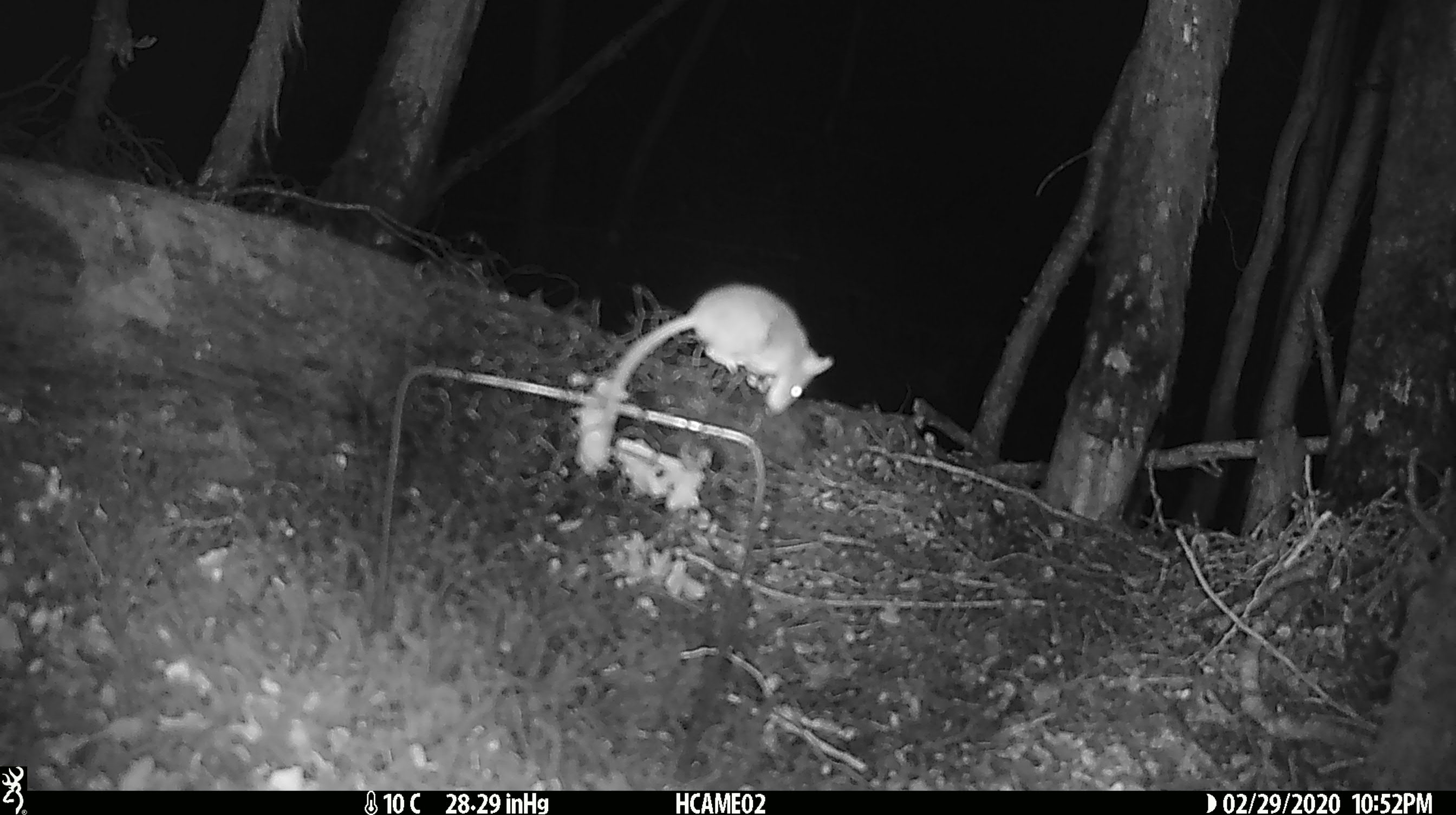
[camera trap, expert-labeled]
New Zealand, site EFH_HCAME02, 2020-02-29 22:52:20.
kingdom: Animalia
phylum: Chordata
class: Mammalia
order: Rodentia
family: Muridae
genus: Mus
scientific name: Mus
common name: mouse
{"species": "mouse (Mus)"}